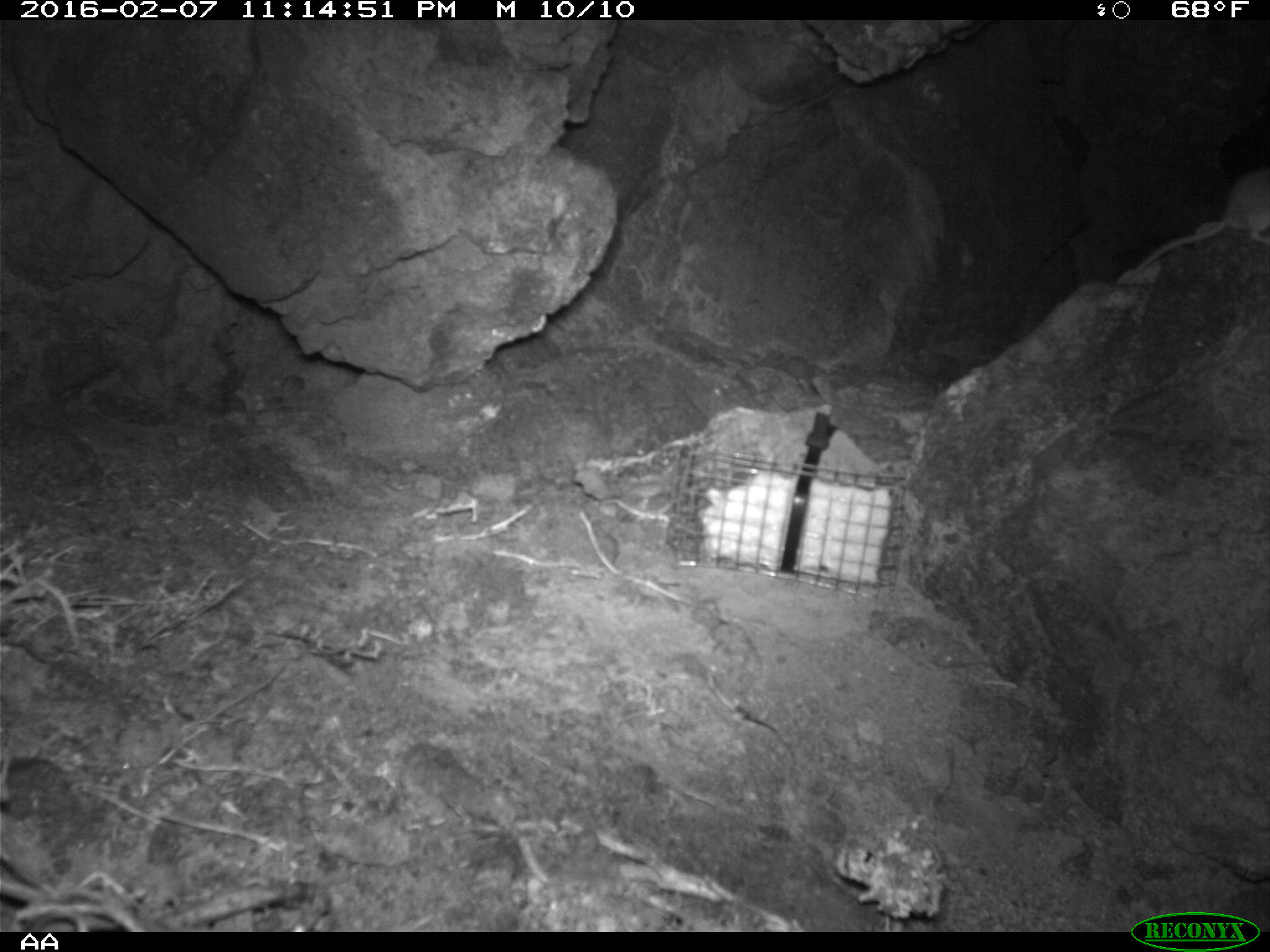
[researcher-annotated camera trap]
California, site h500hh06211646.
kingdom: Animalia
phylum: Chordata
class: Mammalia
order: Rodentia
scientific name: Rodentia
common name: rodent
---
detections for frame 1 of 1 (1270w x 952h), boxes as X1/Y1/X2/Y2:
rodent: 1128/167/1269/277